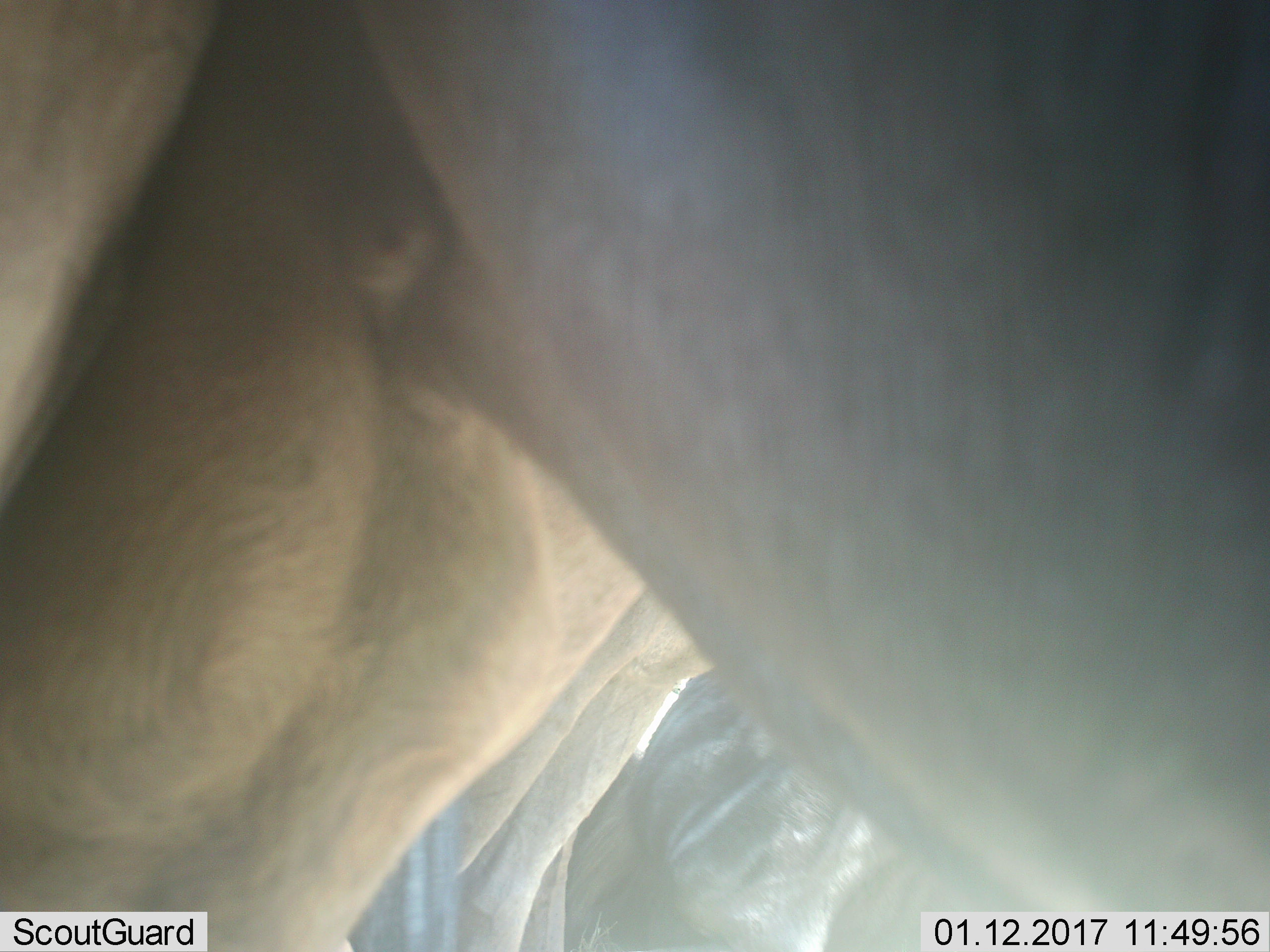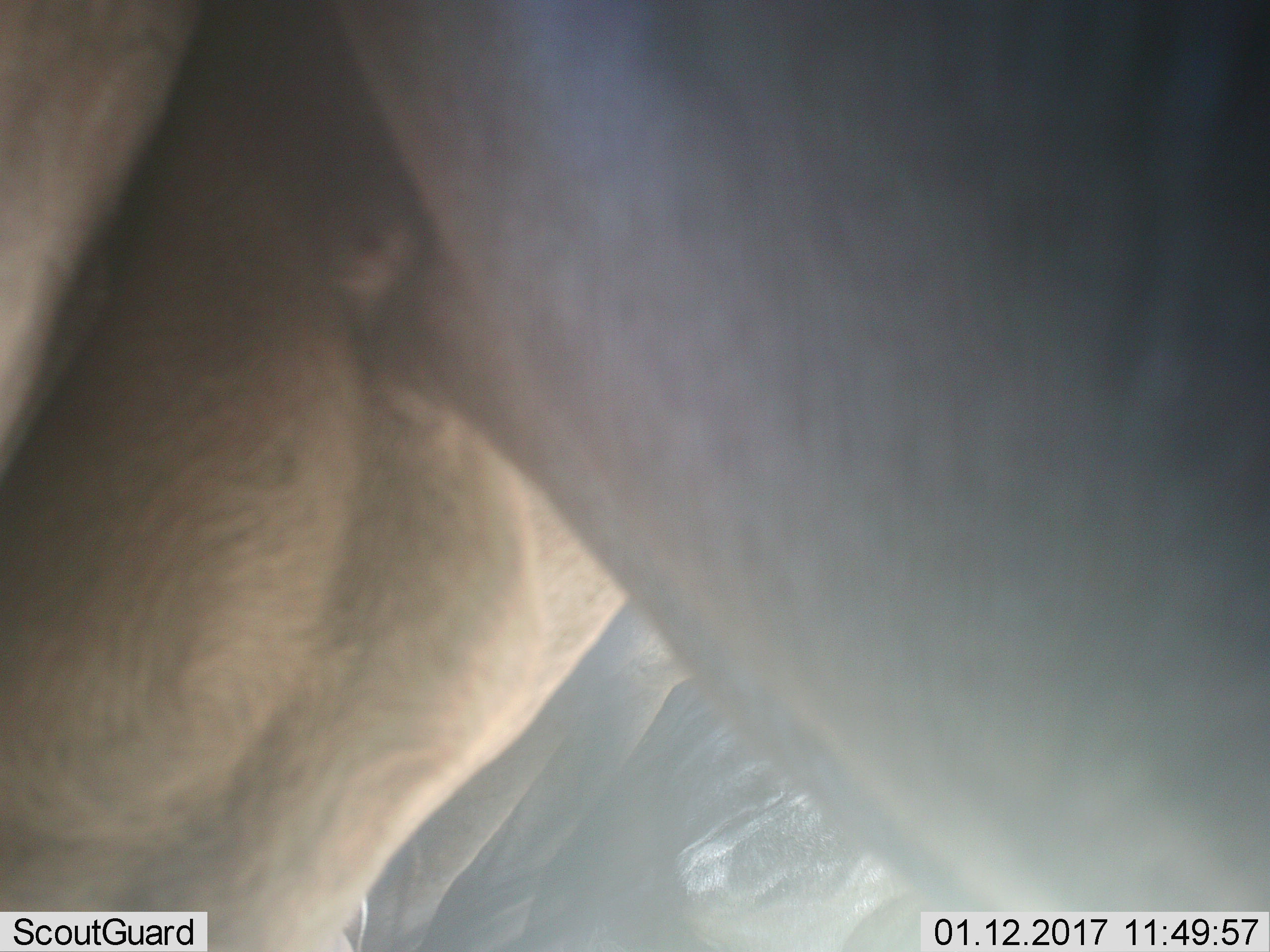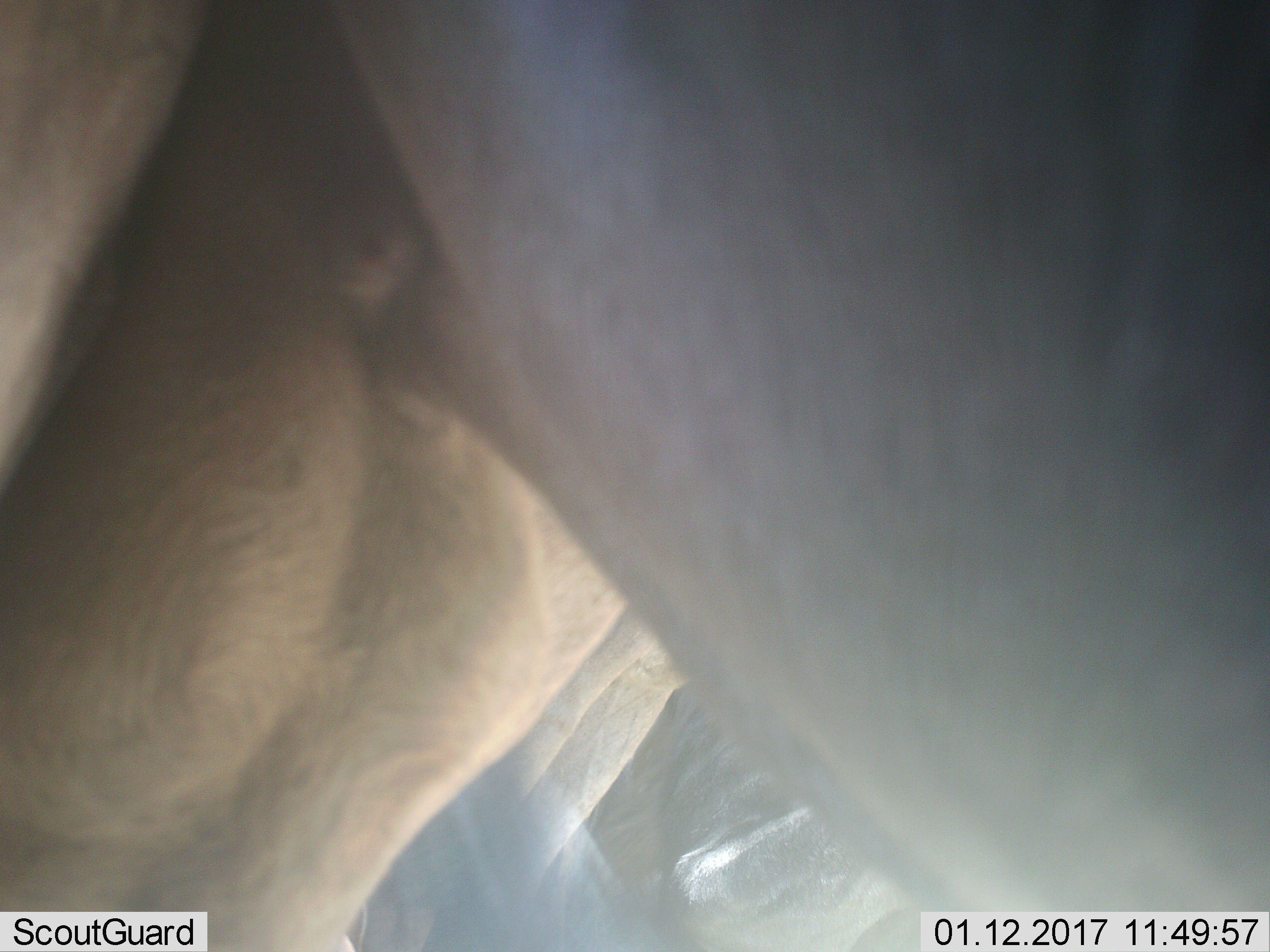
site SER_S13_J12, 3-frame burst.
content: unidentified animal